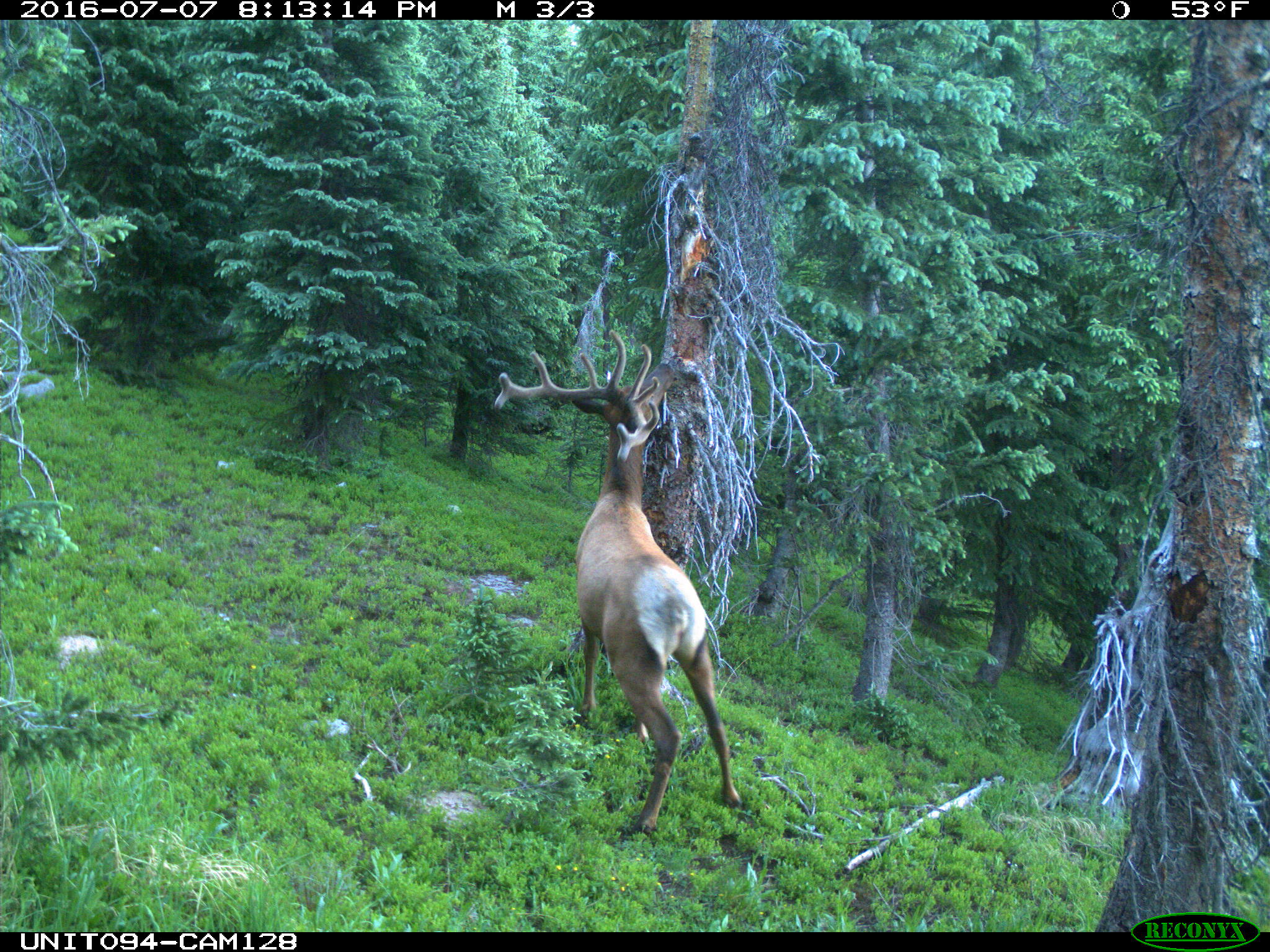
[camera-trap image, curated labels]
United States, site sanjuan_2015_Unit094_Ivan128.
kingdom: Animalia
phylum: Chordata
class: Mammalia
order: Artiodactyla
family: Cervidae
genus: Cervus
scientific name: Cervus elaphus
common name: red deer